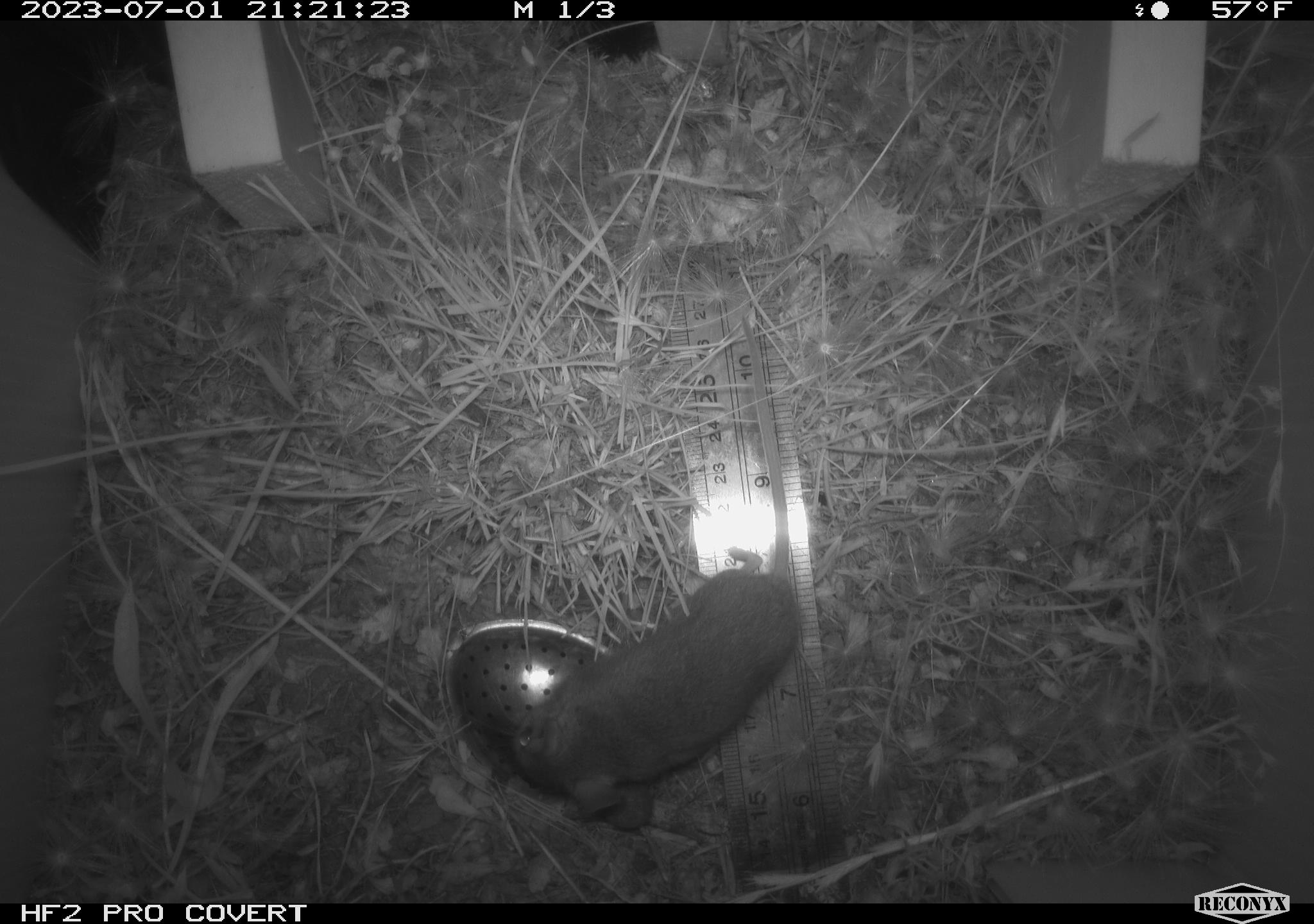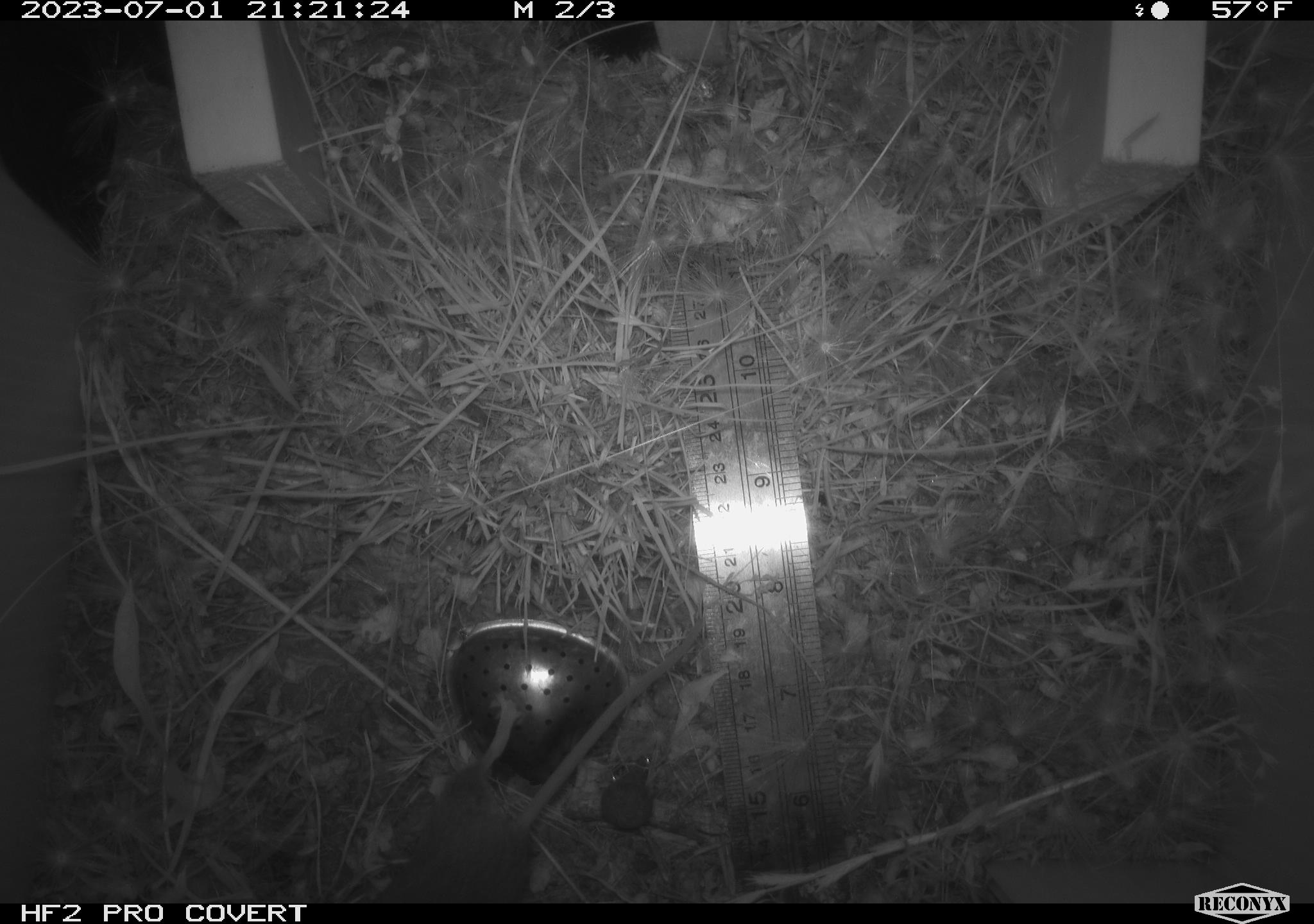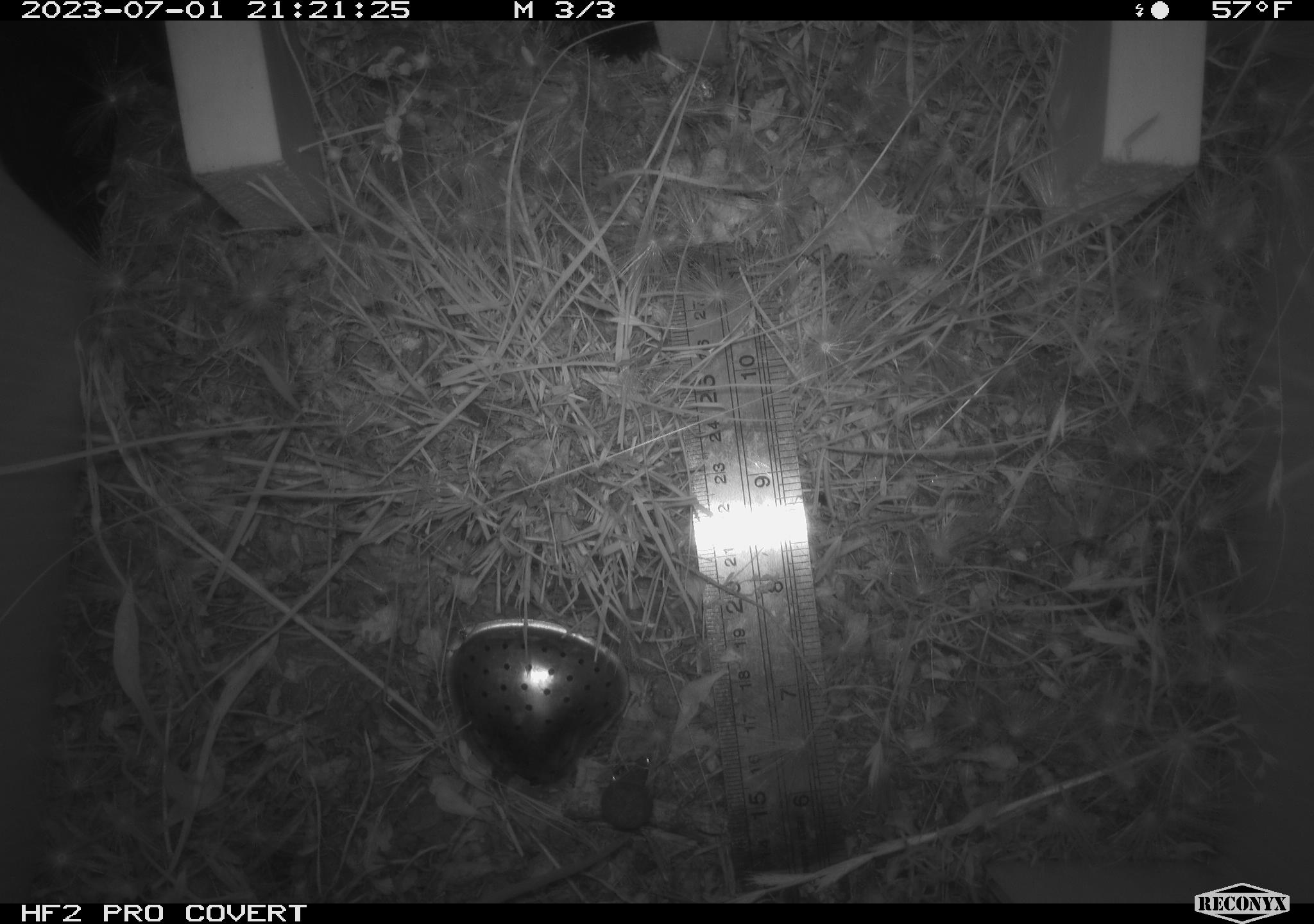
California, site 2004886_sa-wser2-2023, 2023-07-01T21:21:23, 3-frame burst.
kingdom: Animalia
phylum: Chordata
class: Mammalia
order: Rodentia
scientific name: Rodentia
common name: mouse species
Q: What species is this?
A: Mouse species (Rodentia).